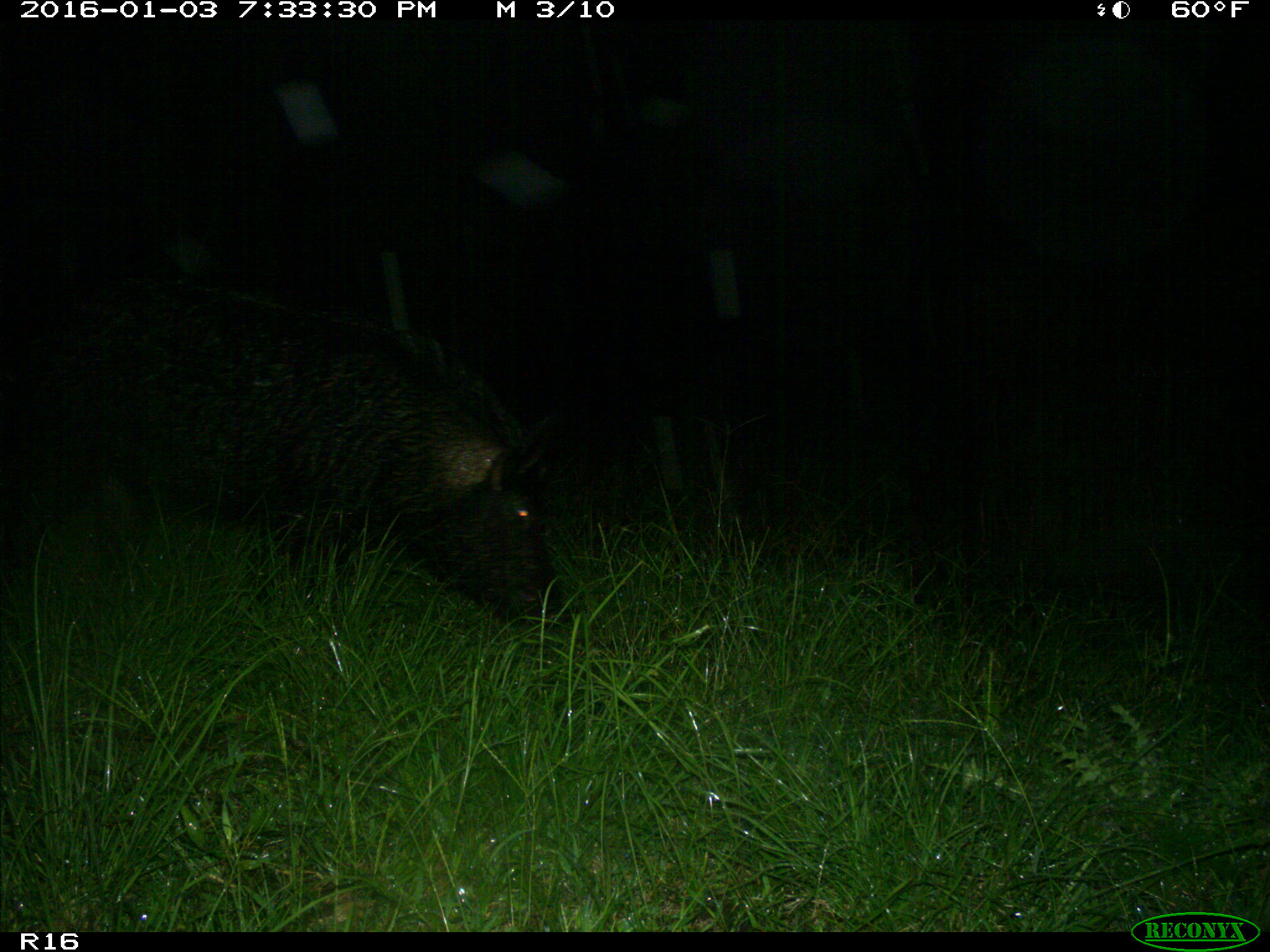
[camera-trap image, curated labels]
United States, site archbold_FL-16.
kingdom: Animalia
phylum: Chordata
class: Mammalia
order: Artiodactyla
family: Suidae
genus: Sus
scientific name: Sus scrofa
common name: wild boar